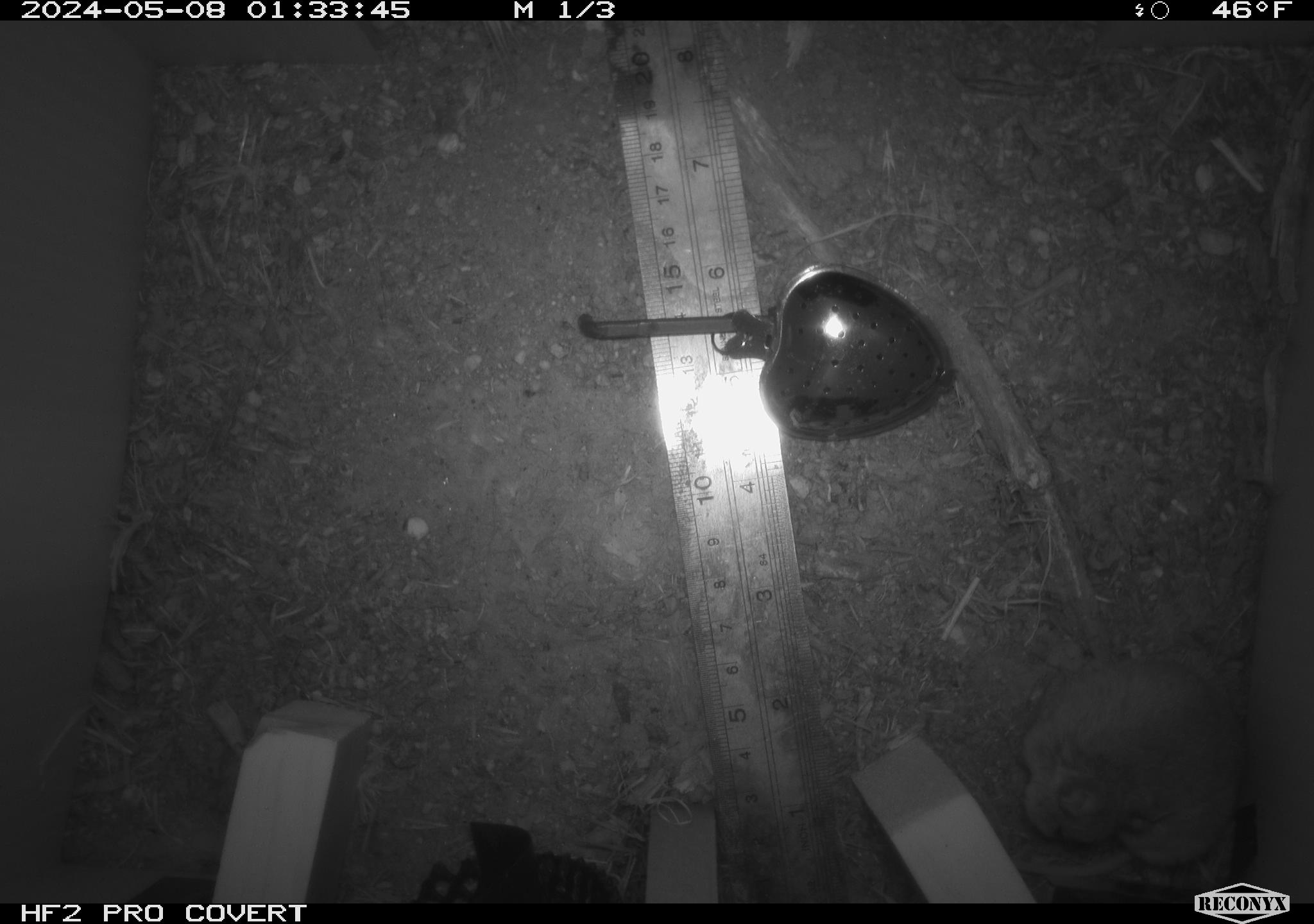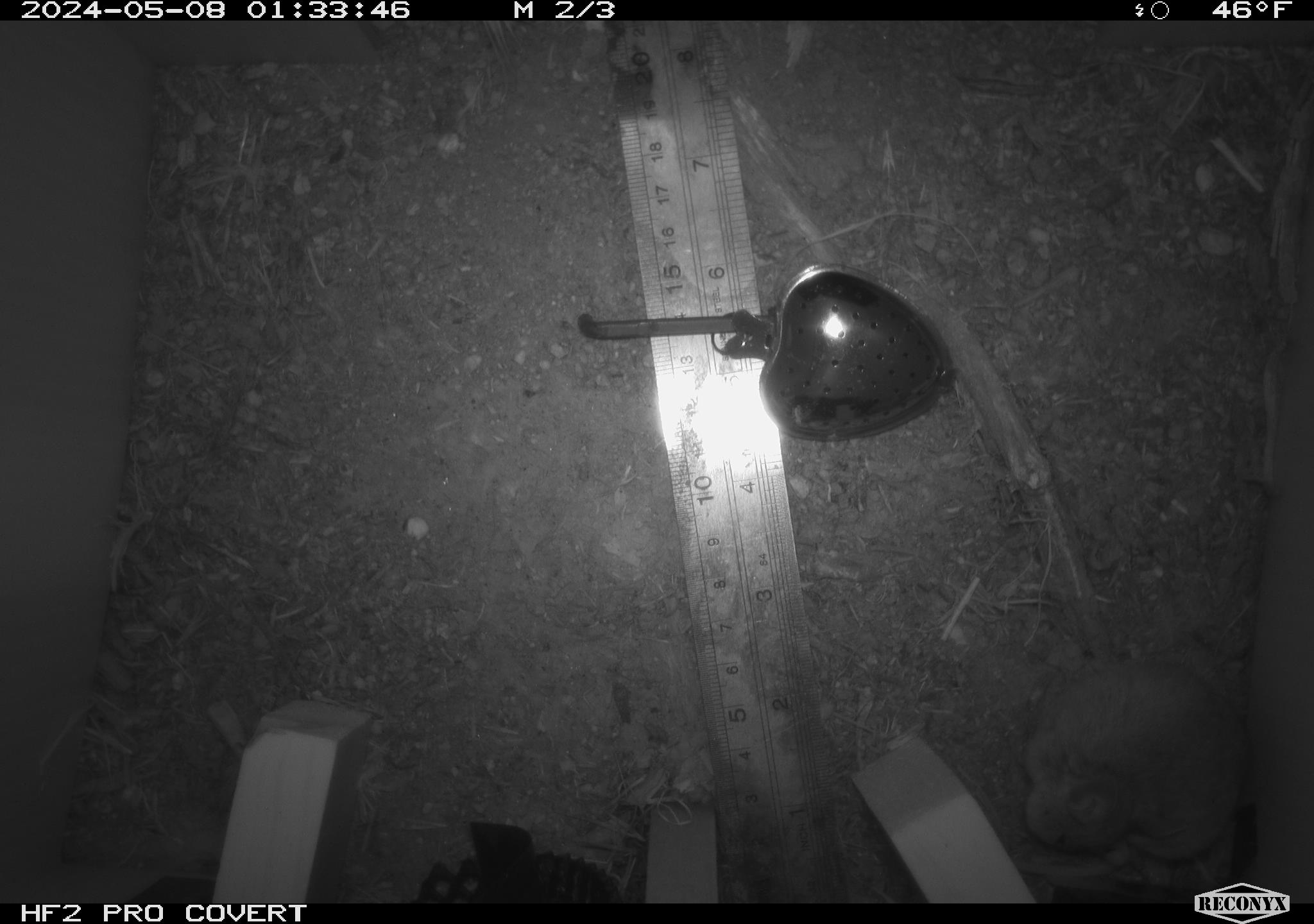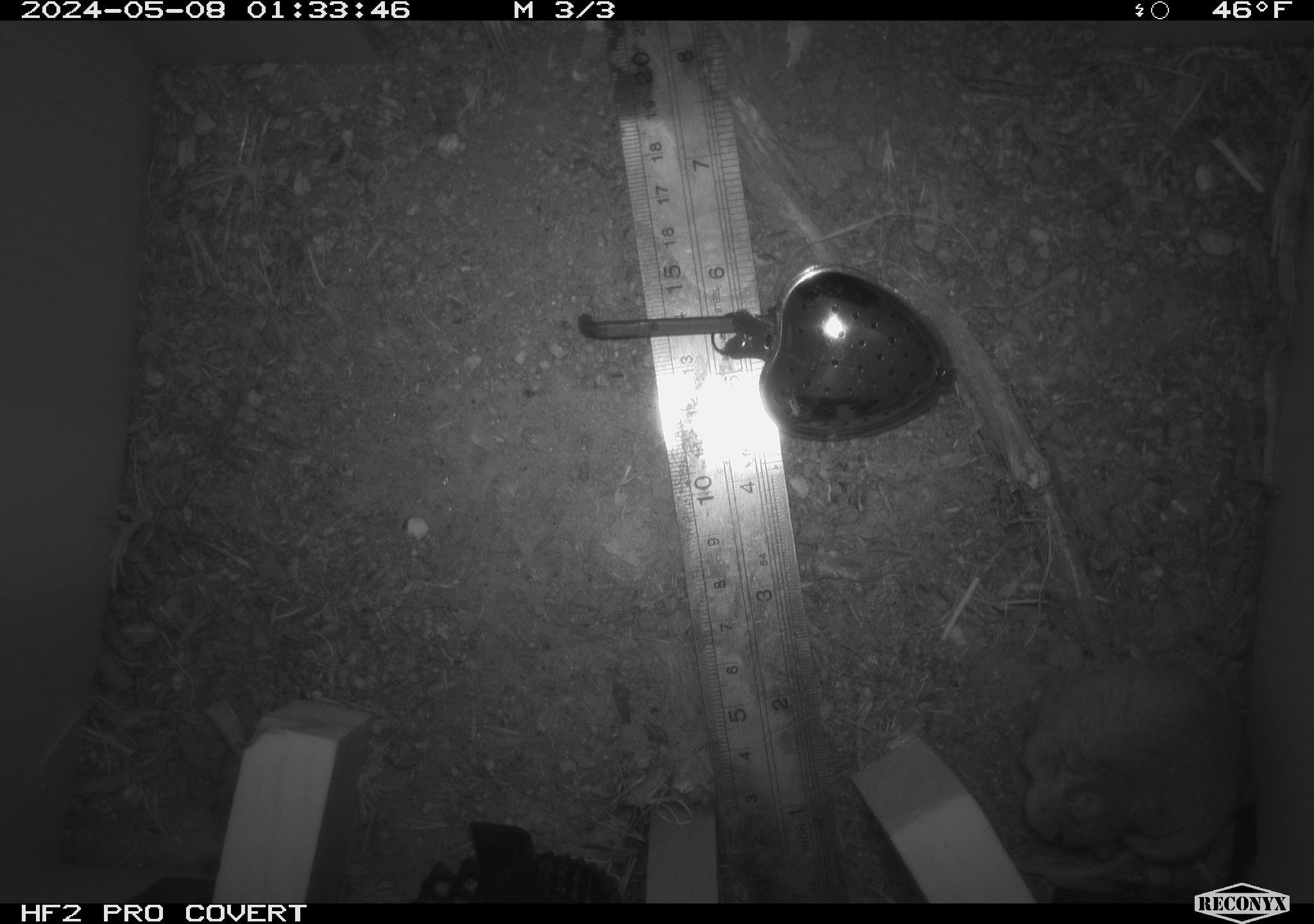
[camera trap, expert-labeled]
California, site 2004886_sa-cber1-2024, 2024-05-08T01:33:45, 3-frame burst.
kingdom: Animalia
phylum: Chordata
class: Mammalia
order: Rodentia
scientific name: Rodentia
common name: mouse species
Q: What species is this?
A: Mouse species (Rodentia).